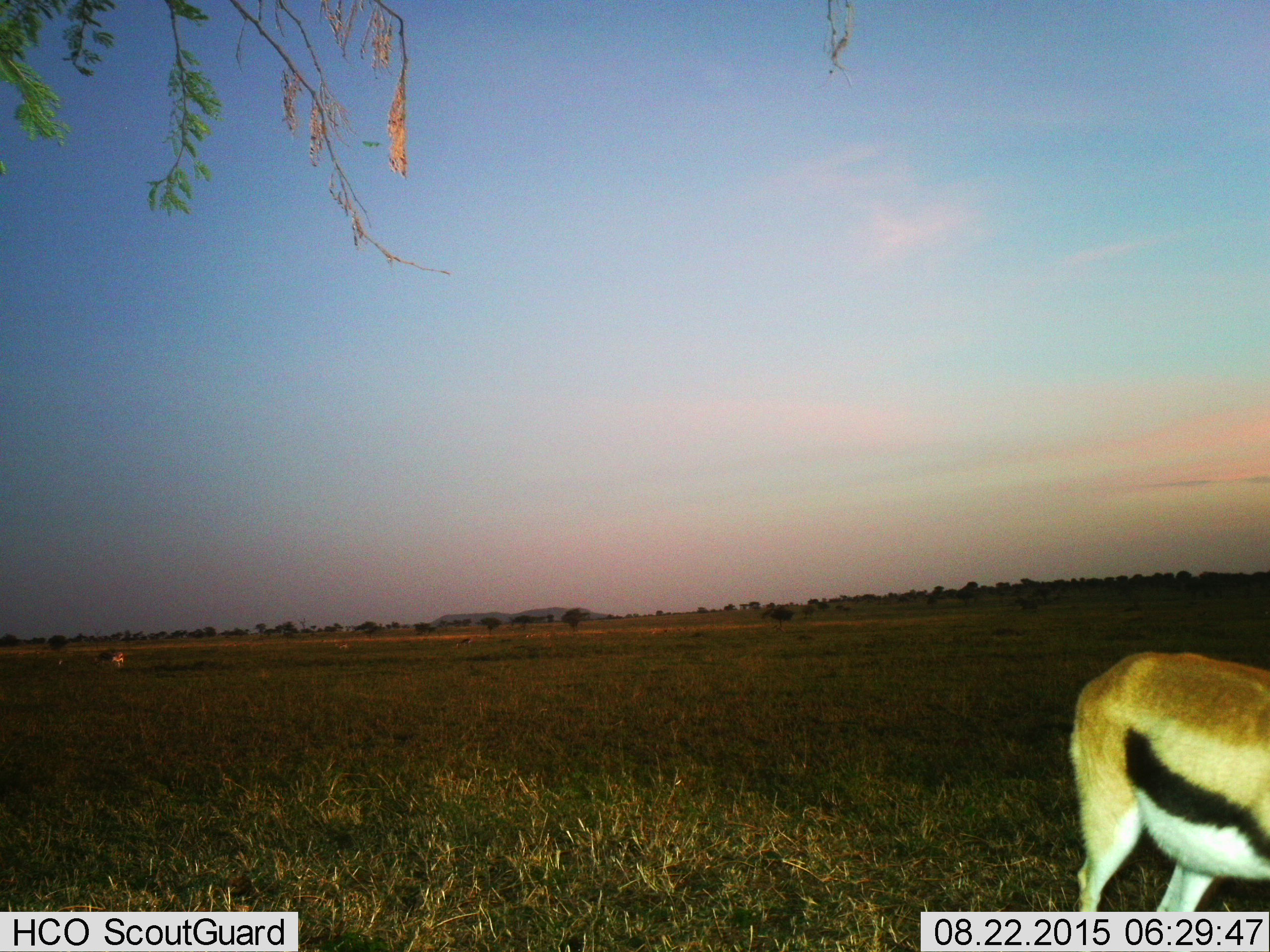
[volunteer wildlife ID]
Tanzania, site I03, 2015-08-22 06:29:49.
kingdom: Animalia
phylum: Chordata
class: Mammalia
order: Artiodactyla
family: Bovidae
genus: Eudorcas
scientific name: Eudorcas thomsonii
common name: thomson's gazelle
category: gazellethomsons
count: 1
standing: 70%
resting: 0%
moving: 10%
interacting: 0%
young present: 0%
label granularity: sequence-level